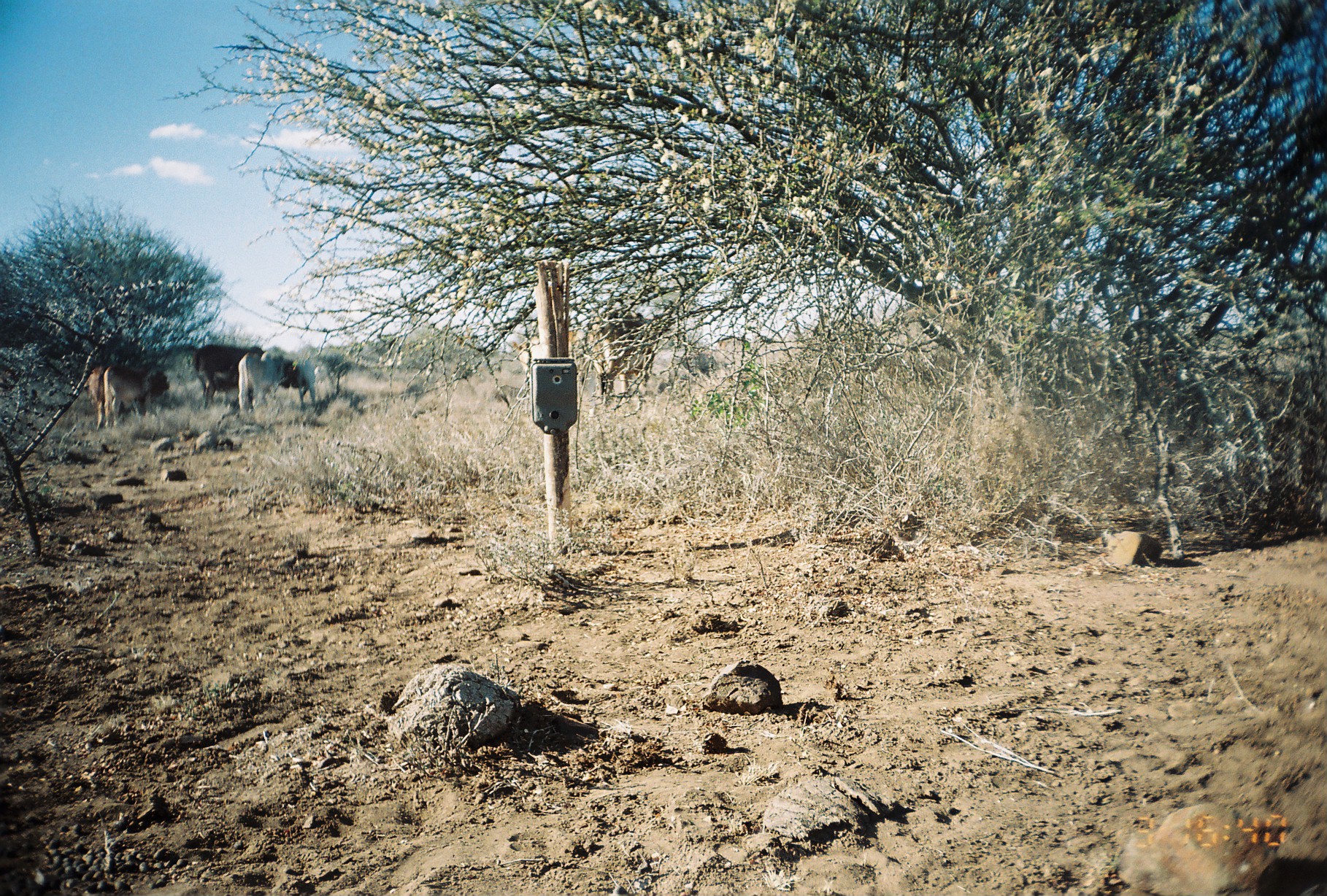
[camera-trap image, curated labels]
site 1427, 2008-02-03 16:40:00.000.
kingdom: Animalia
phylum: Chordata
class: Mammalia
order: Artiodactyla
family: Bovidae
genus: Bos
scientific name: Bos taurus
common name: domestic cattle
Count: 6.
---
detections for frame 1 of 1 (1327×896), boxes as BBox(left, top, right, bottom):
bos taurus: BBox(585, 305, 682, 395); BBox(192, 343, 263, 409); BBox(104, 364, 170, 428); BBox(238, 351, 291, 412); BBox(83, 366, 105, 430); BBox(291, 356, 317, 408)